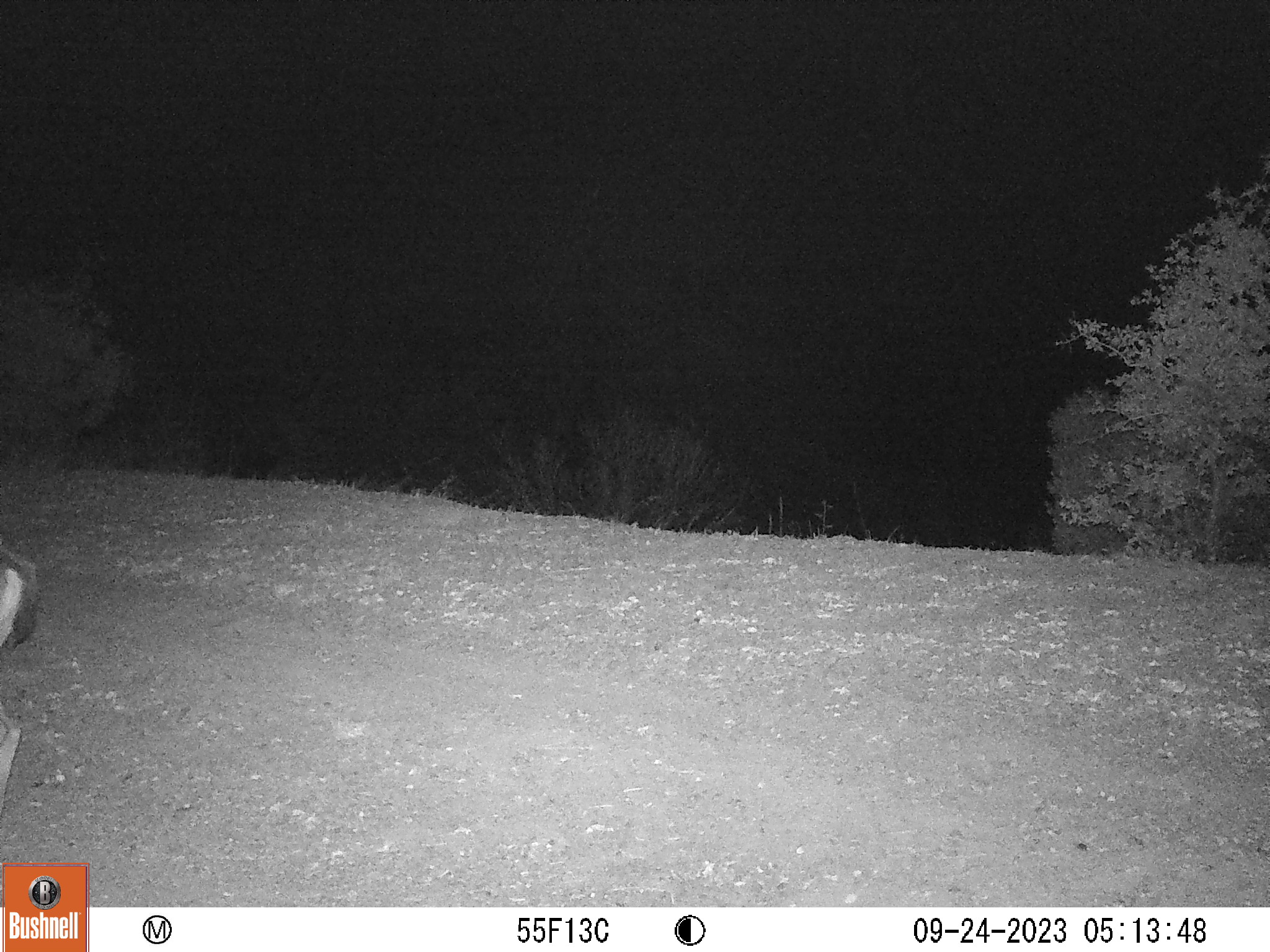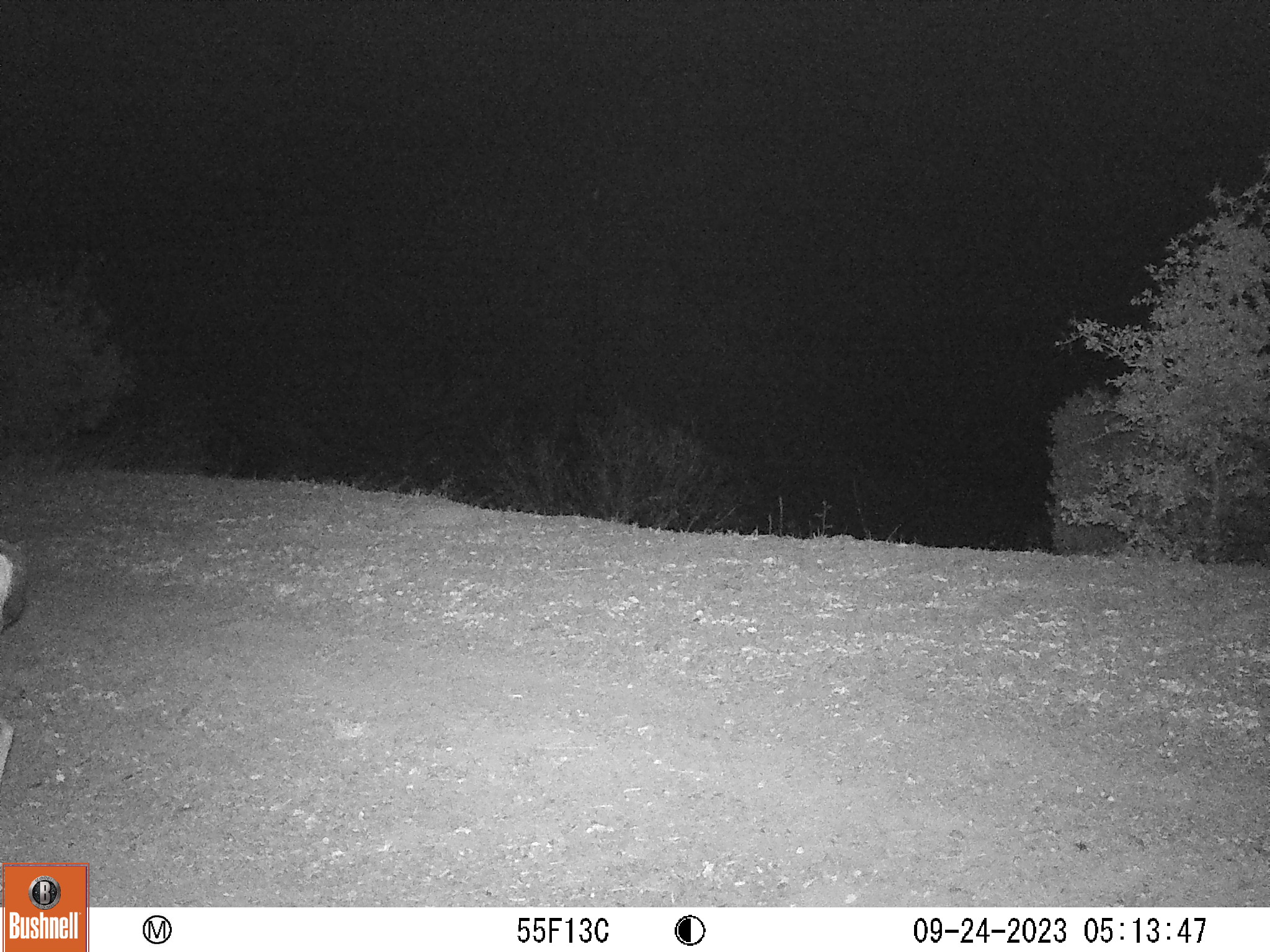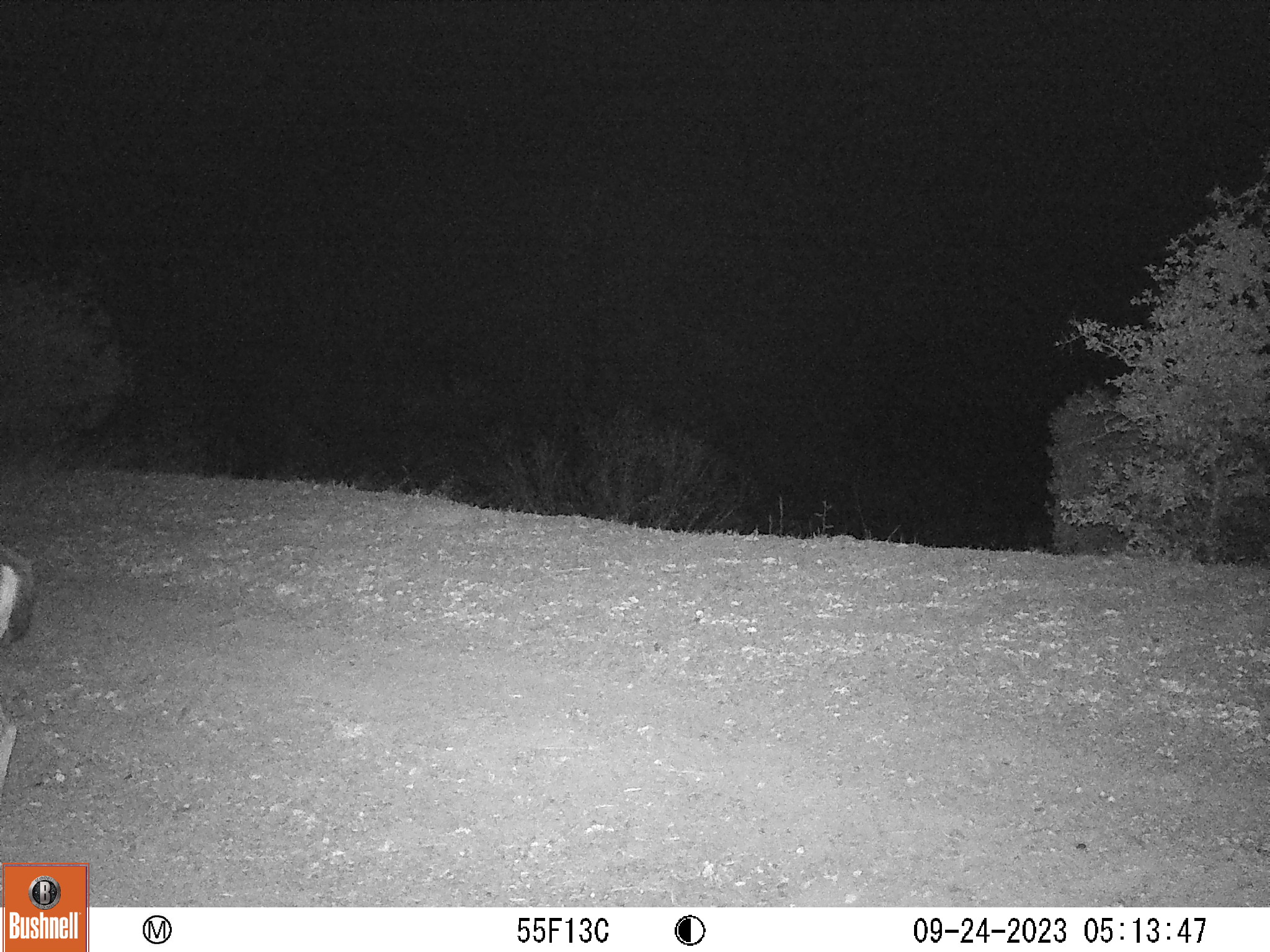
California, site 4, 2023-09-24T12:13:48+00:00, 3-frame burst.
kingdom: Animalia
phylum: Chordata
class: Mammalia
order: Artiodactyla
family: Cervidae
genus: Odocoileus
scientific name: Odocoileus hemionus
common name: mule deer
Mule deer (Odocoileus hemionus).